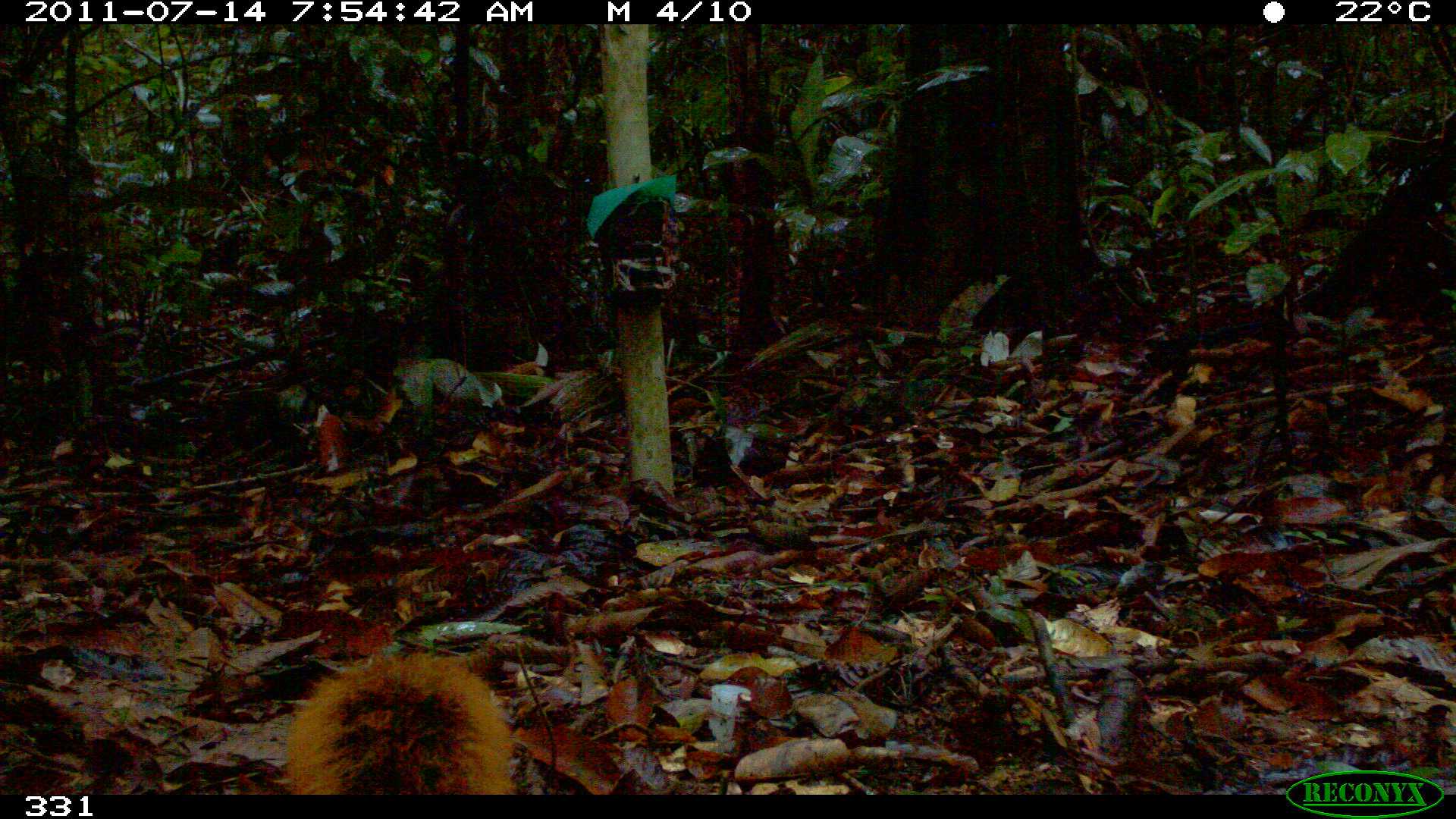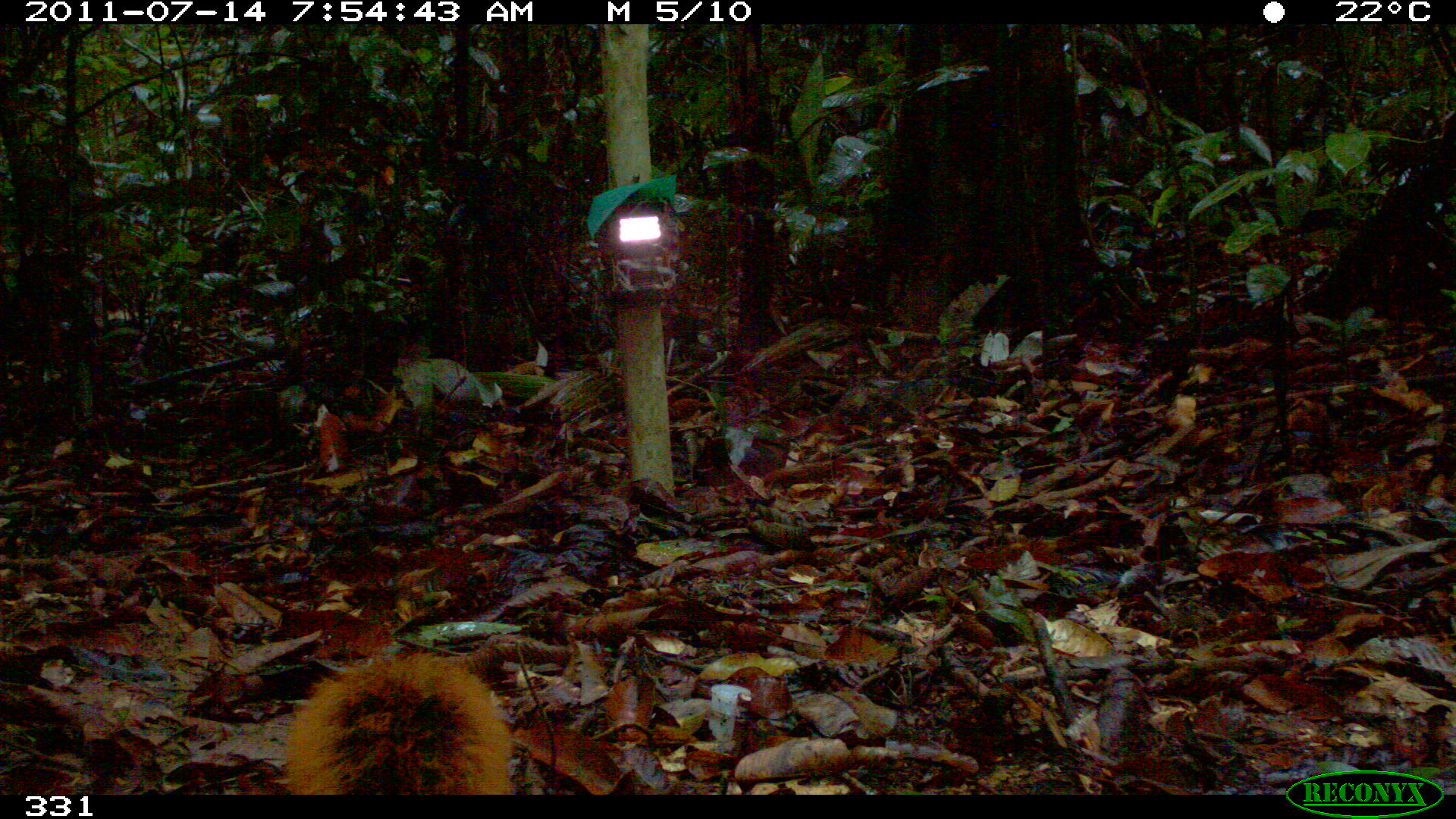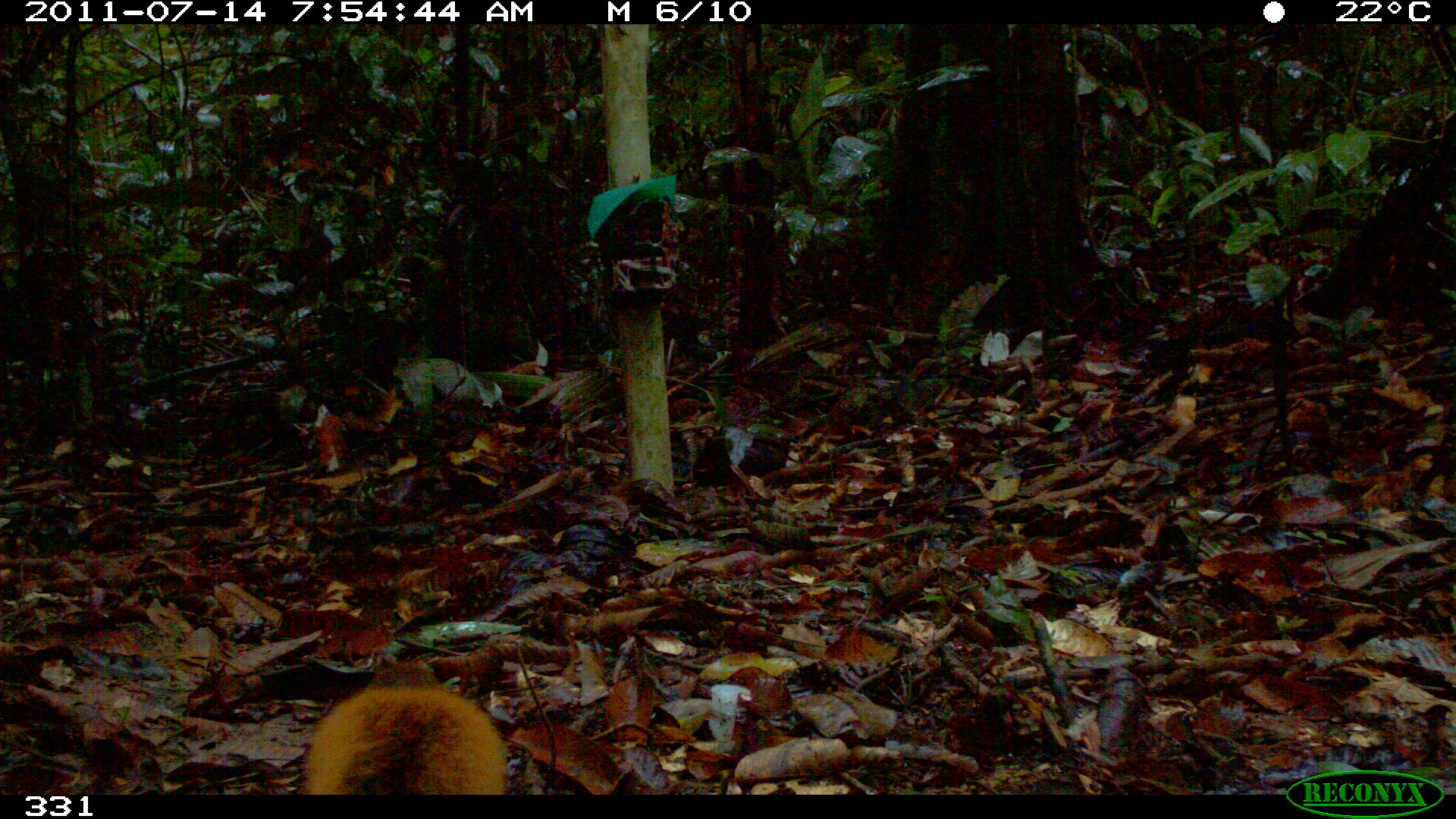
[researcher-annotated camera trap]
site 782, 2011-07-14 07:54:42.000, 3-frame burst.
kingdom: Animalia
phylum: Chordata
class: Mammalia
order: Rodentia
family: Sciuridae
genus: Sciurus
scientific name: Sciurus spadiceus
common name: southern amazon red squirrel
Sciurus spadiceus (southern amazon red squirrel).